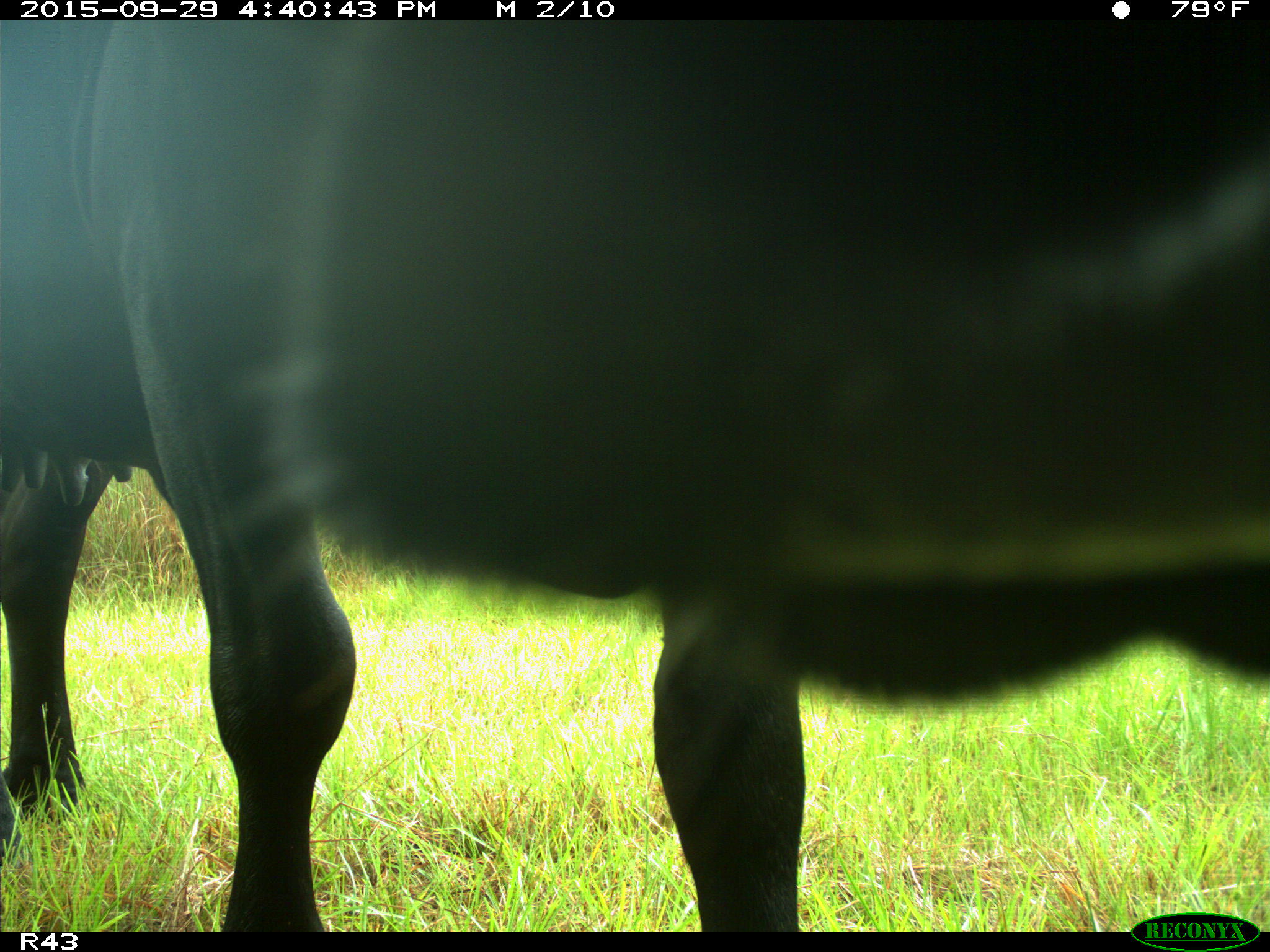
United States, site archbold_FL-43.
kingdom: Animalia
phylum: Chordata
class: Mammalia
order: Artiodactyla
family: Bovidae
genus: Bos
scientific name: Bos taurus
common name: domestic cow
Bos taurus (domestic cow).